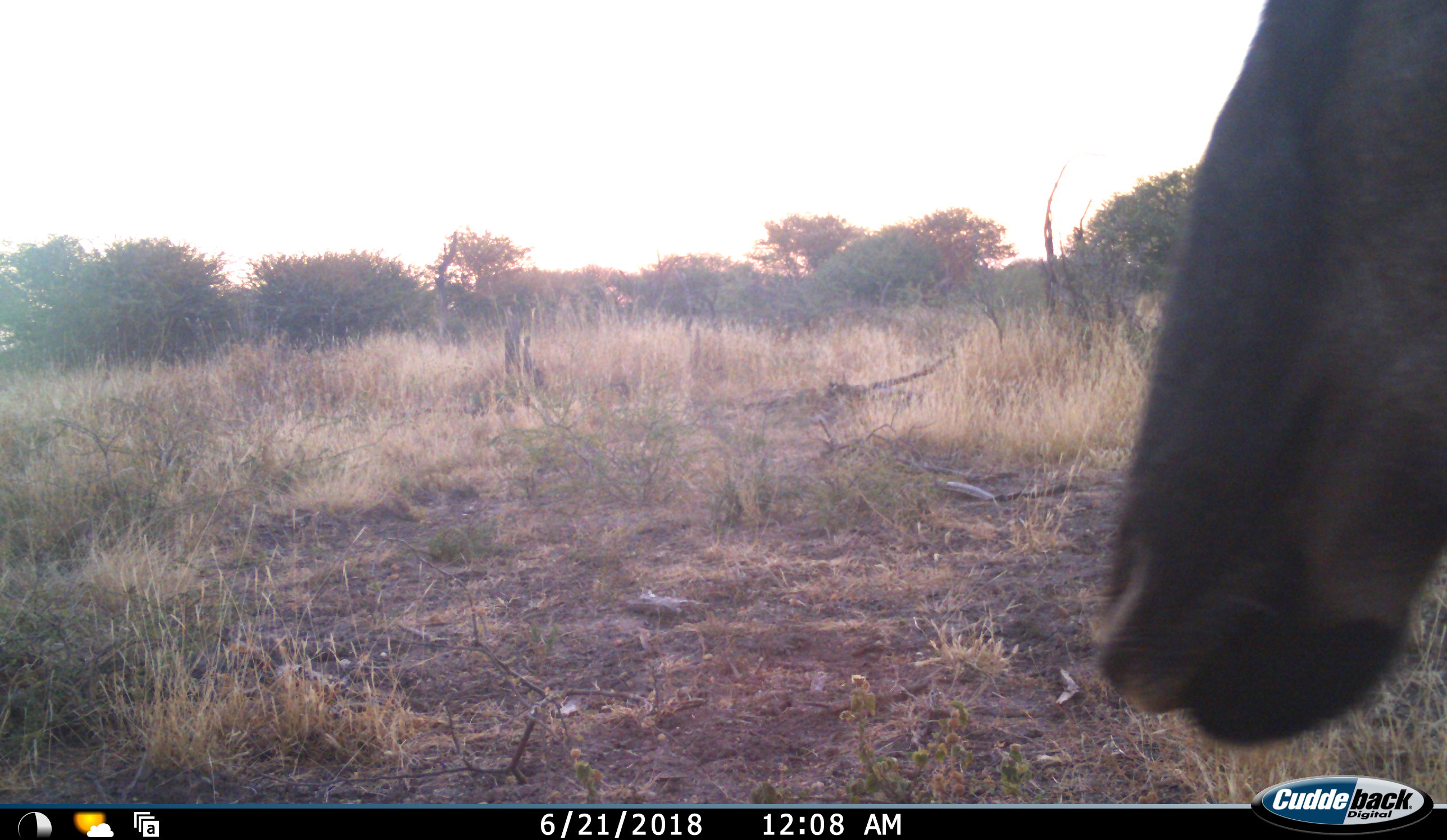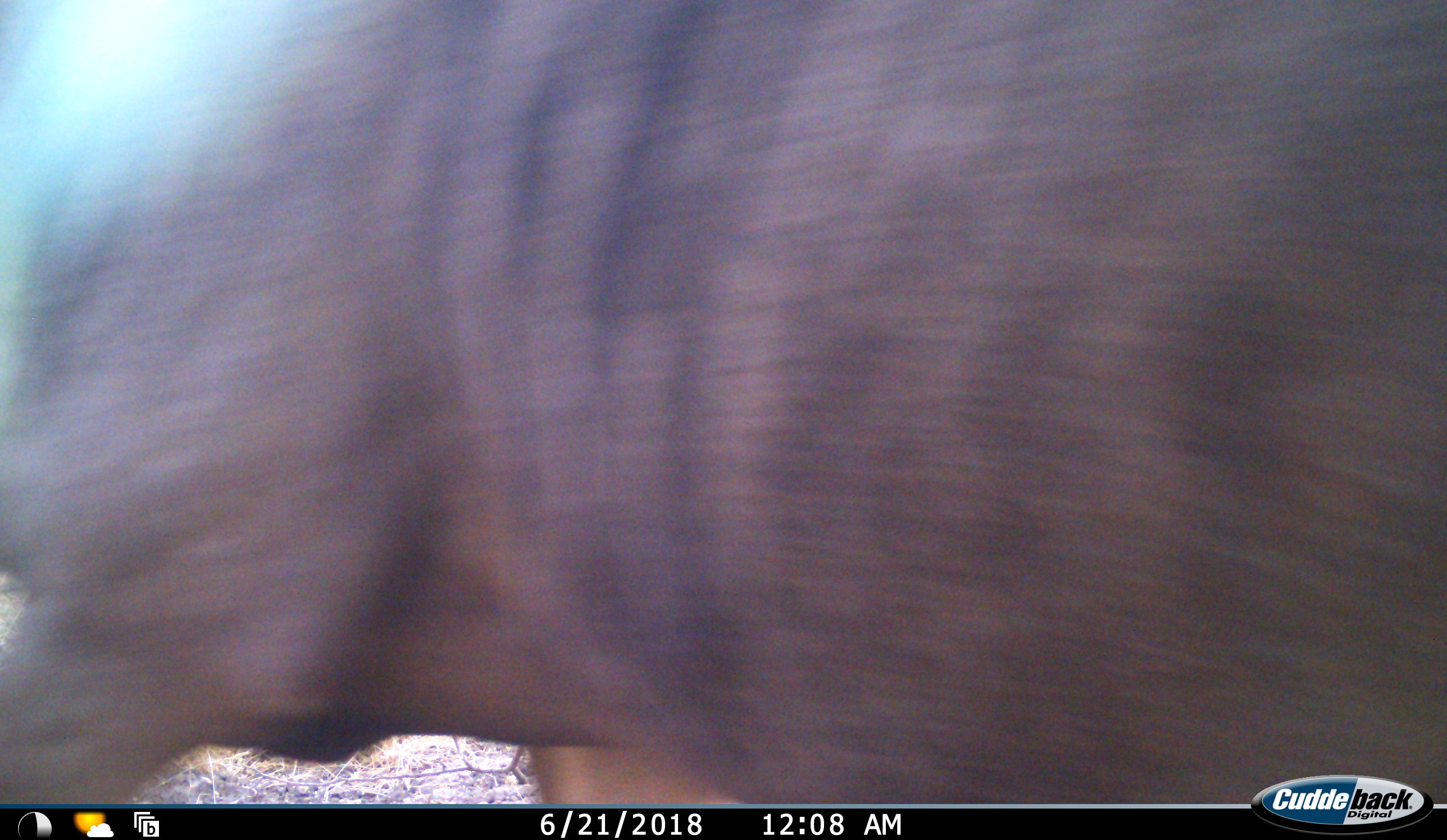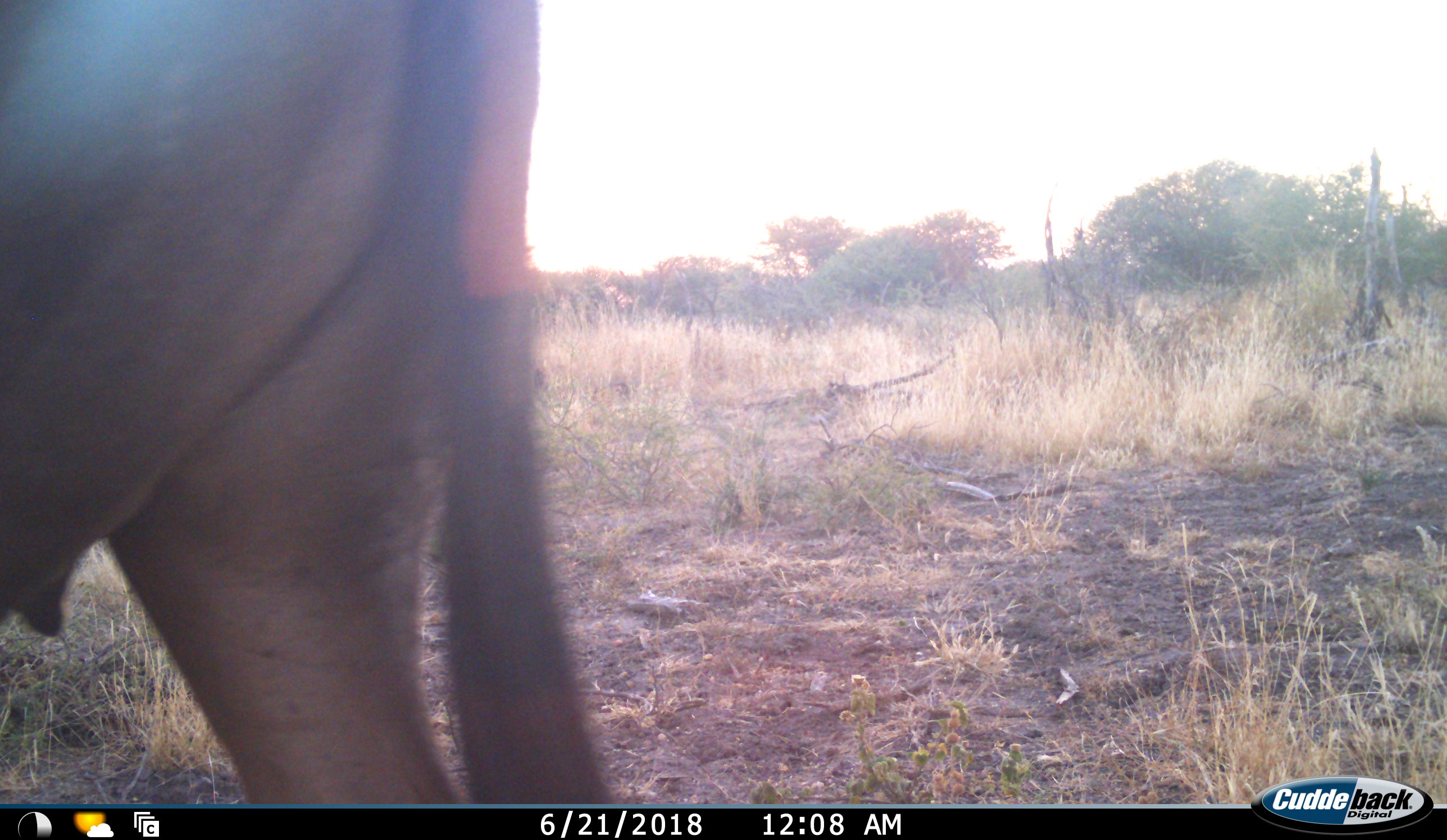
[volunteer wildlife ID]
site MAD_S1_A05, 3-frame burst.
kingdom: Animalia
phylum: Chordata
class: Mammalia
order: Artiodactyla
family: Bovidae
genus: Connochaetes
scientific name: Connochaetes taurinus taurinus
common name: blue wildebeest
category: wildebeestblue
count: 1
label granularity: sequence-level